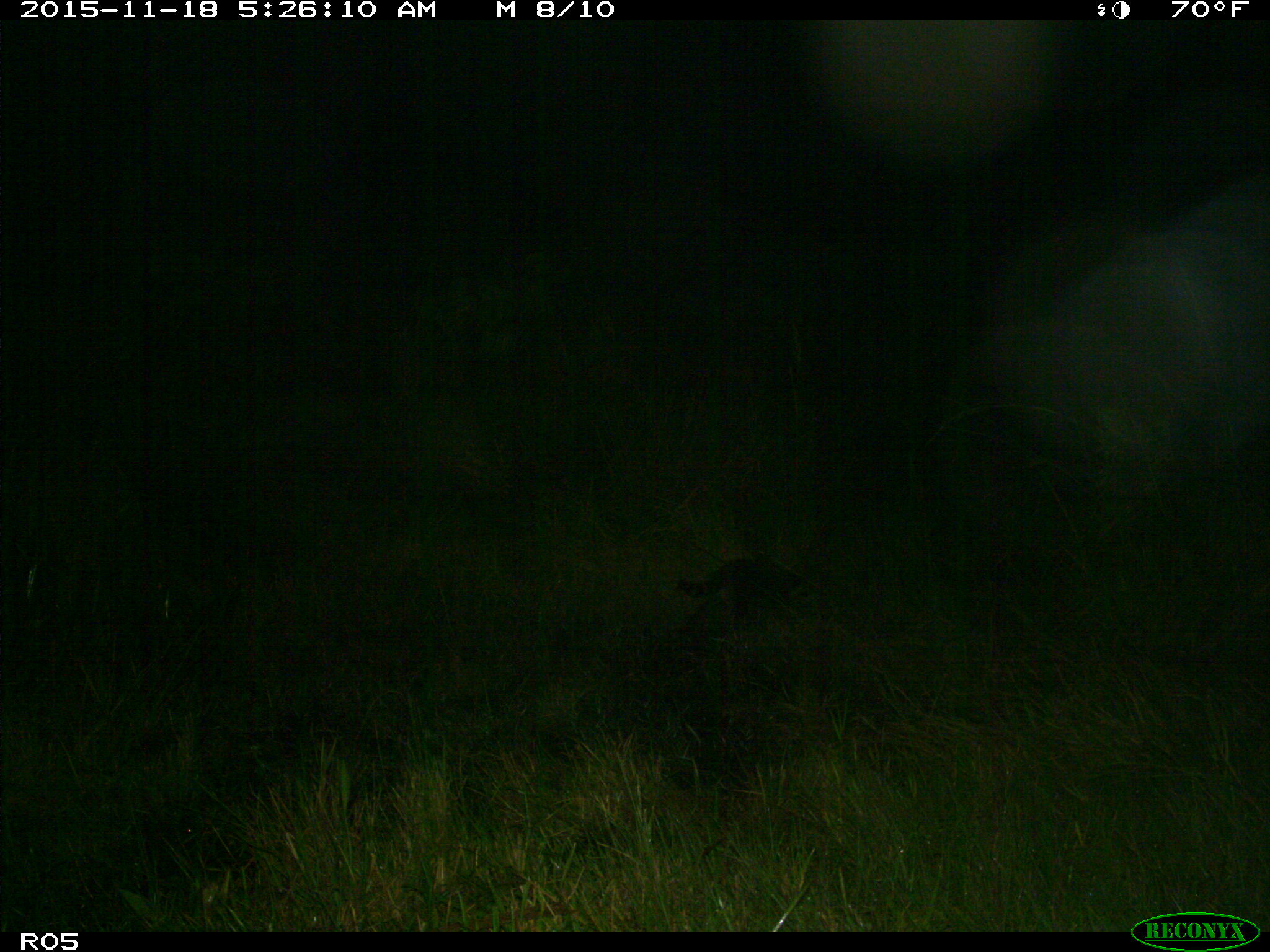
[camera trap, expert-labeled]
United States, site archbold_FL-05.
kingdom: Animalia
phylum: Chordata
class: Mammalia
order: Carnivora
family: Procyonidae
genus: Procyon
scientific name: Procyon lotor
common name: common raccoon